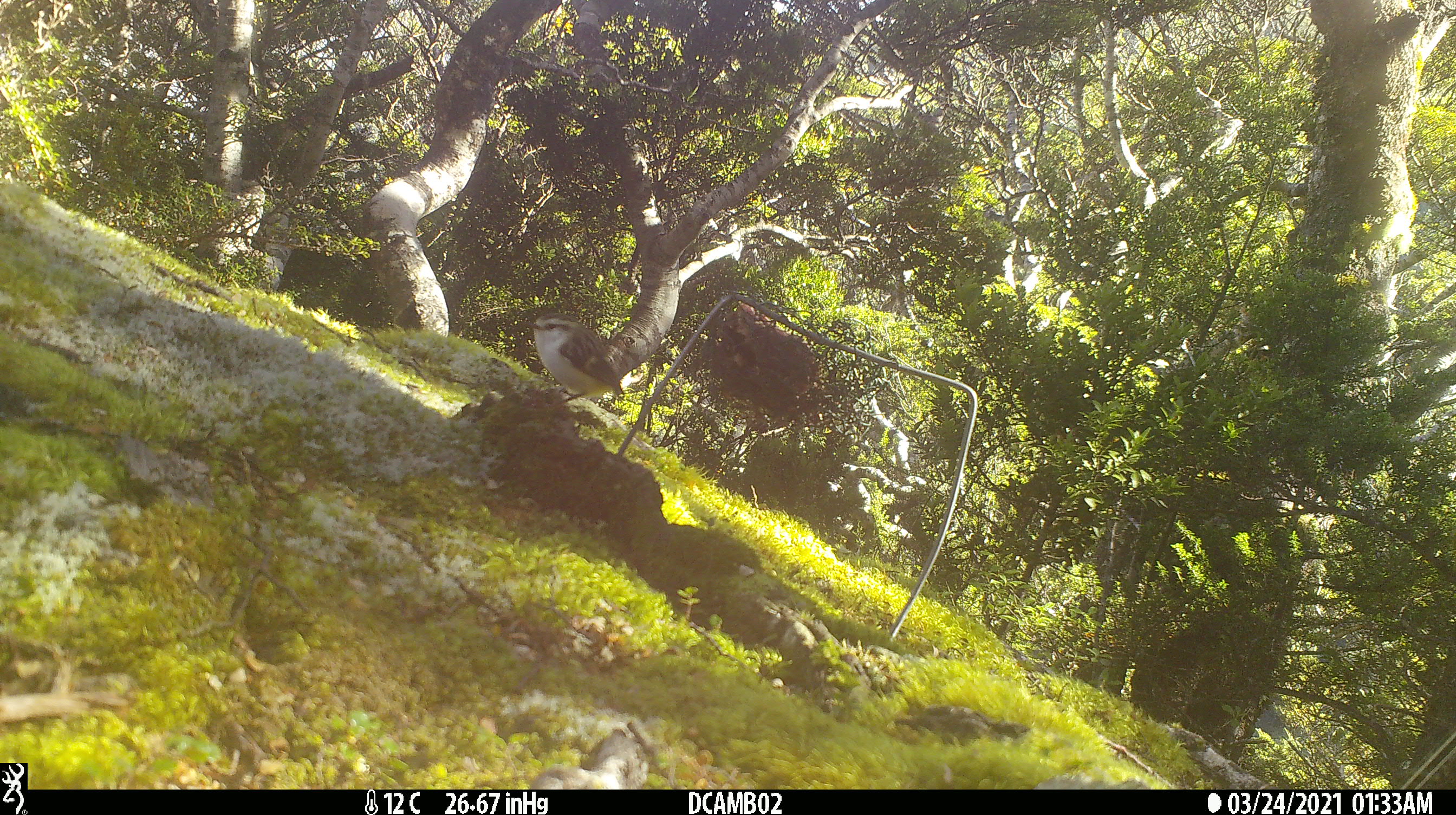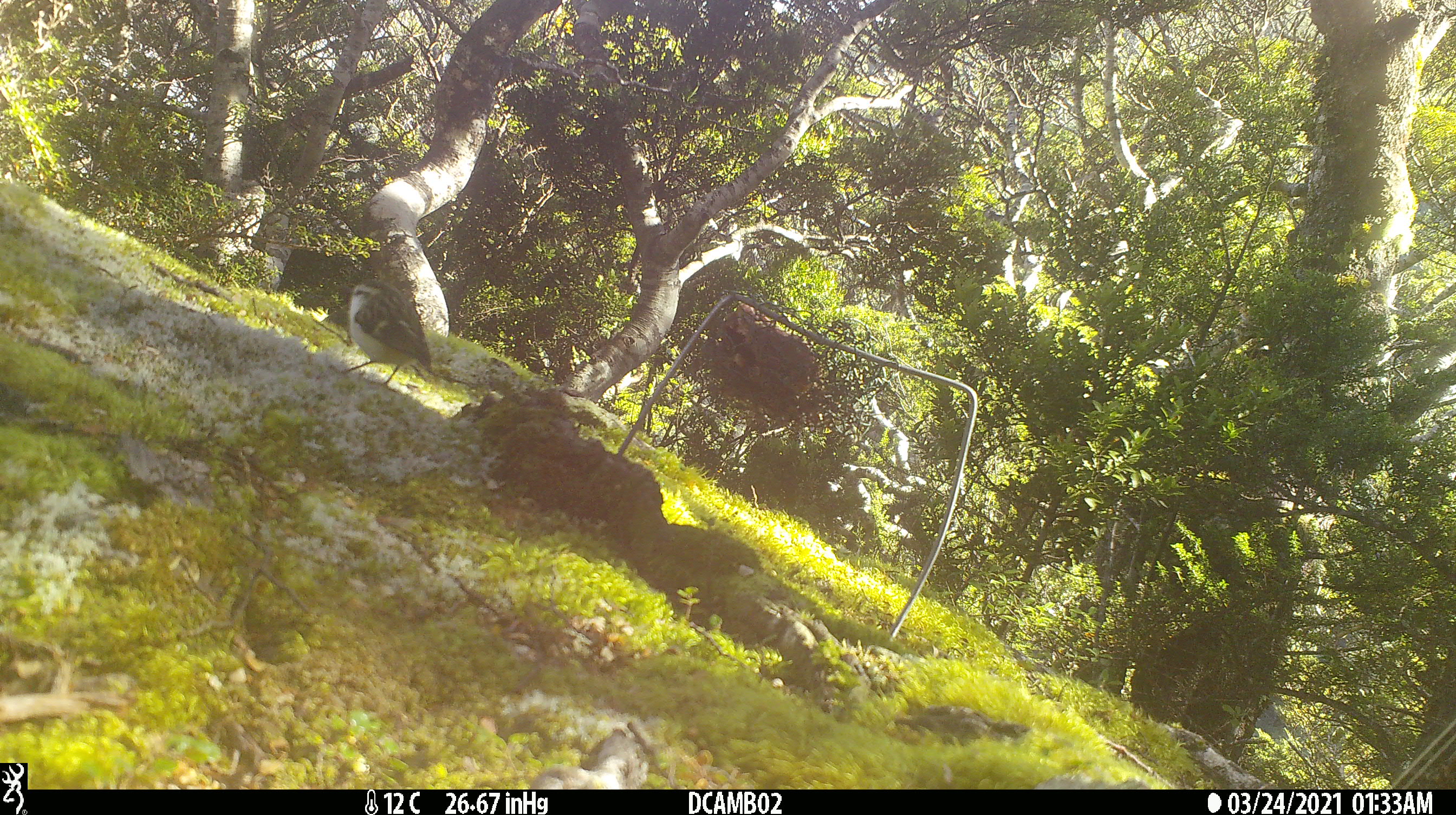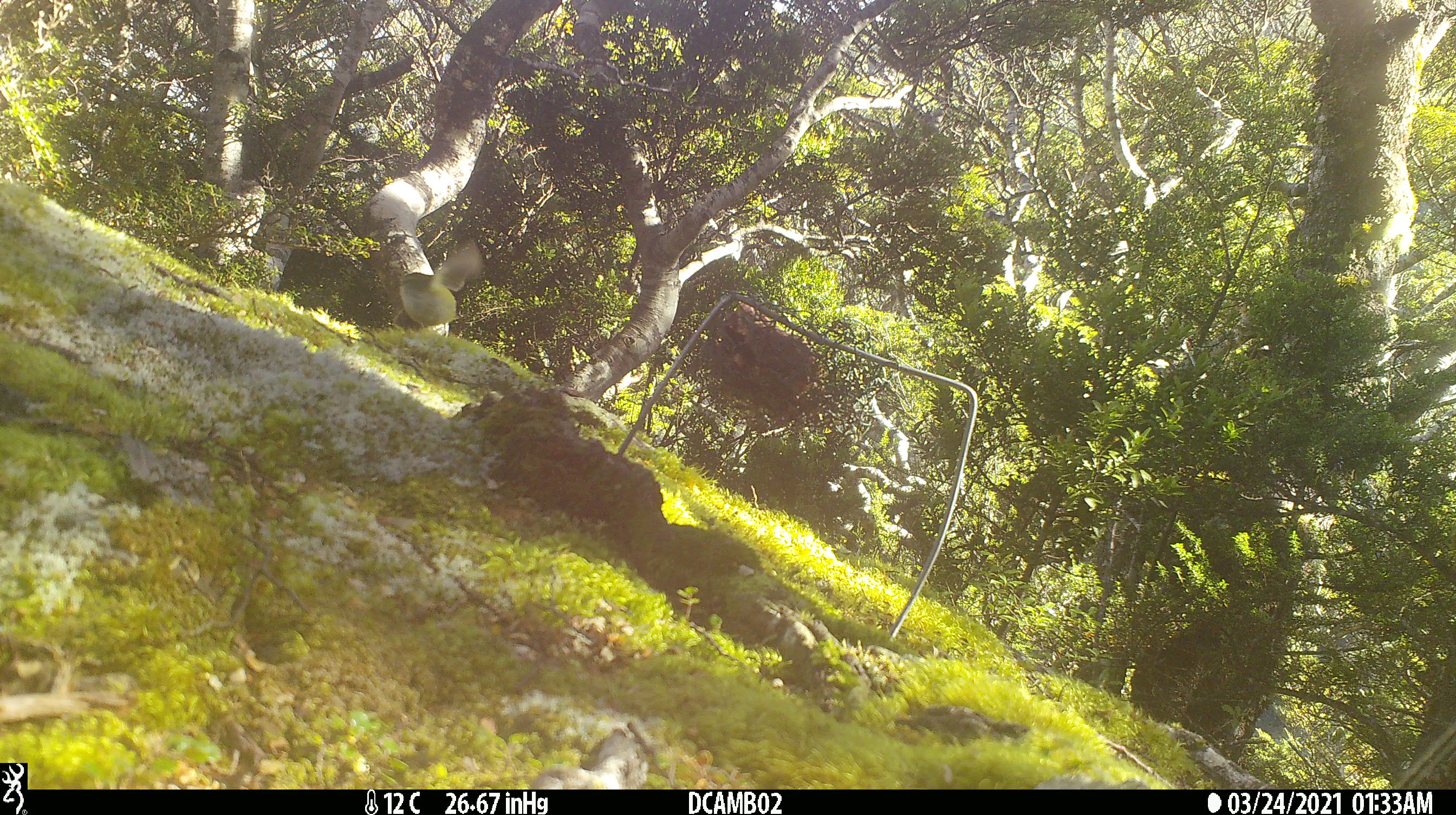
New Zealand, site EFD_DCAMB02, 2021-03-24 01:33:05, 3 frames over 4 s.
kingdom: Animalia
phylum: Chordata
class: Aves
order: Passeriformes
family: Acanthisittidae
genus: Acanthisitta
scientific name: Acanthisitta chloris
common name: rifleman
Rifleman (Acanthisitta chloris).